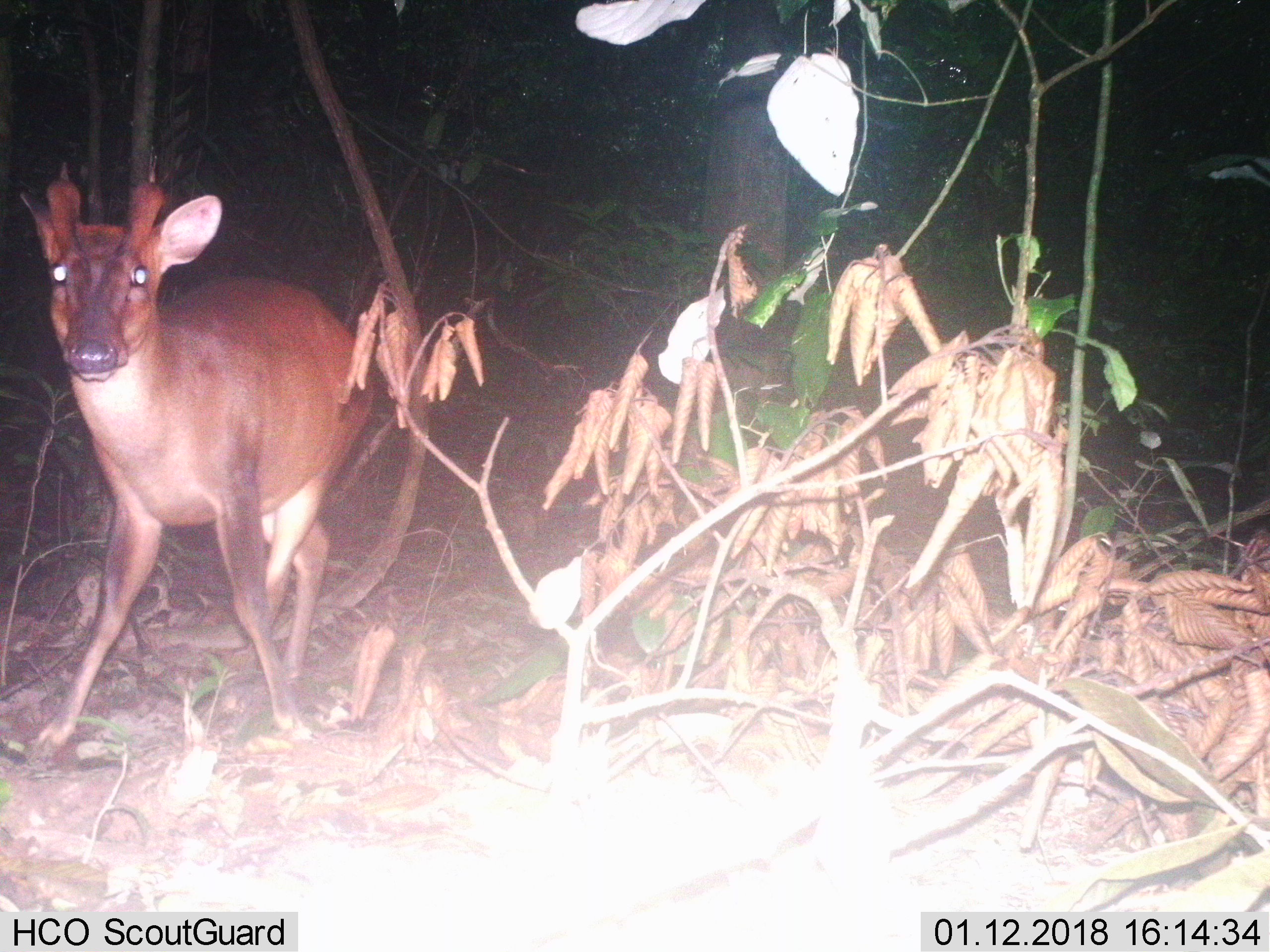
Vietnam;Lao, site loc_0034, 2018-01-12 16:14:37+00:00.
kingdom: Animalia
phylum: Chordata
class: Mammalia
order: Artiodactyla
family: Cervidae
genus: Muntiacus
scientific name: Muntiacus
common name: muntjacs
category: unidentified muntjac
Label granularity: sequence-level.